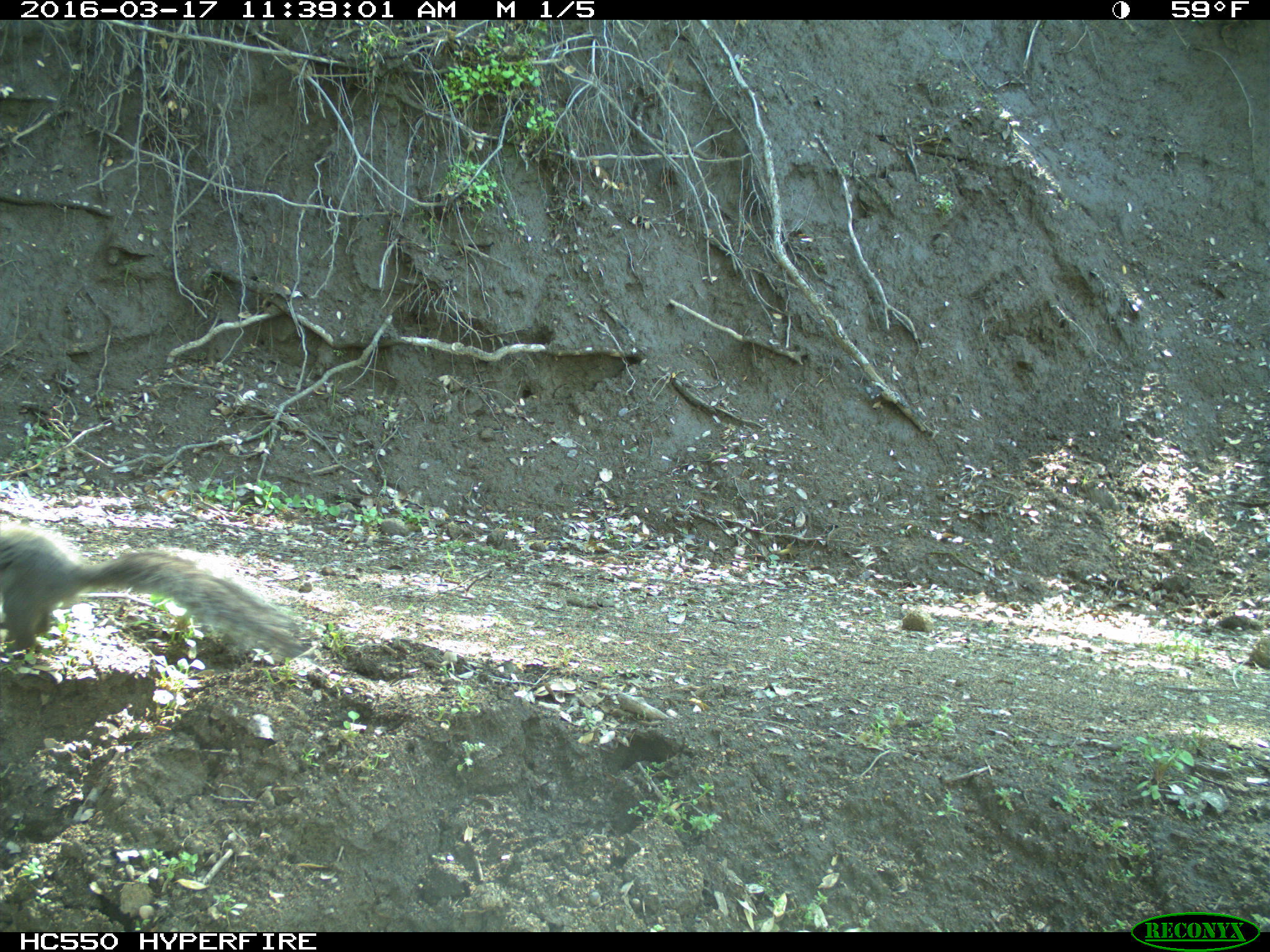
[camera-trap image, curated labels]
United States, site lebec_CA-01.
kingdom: Animalia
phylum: Chordata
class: Mammalia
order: Rodentia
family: Sciuridae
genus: Sciurus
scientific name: Sciurus carolinensis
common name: eastern gray squirrel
Sciurus carolinensis (eastern gray squirrel).